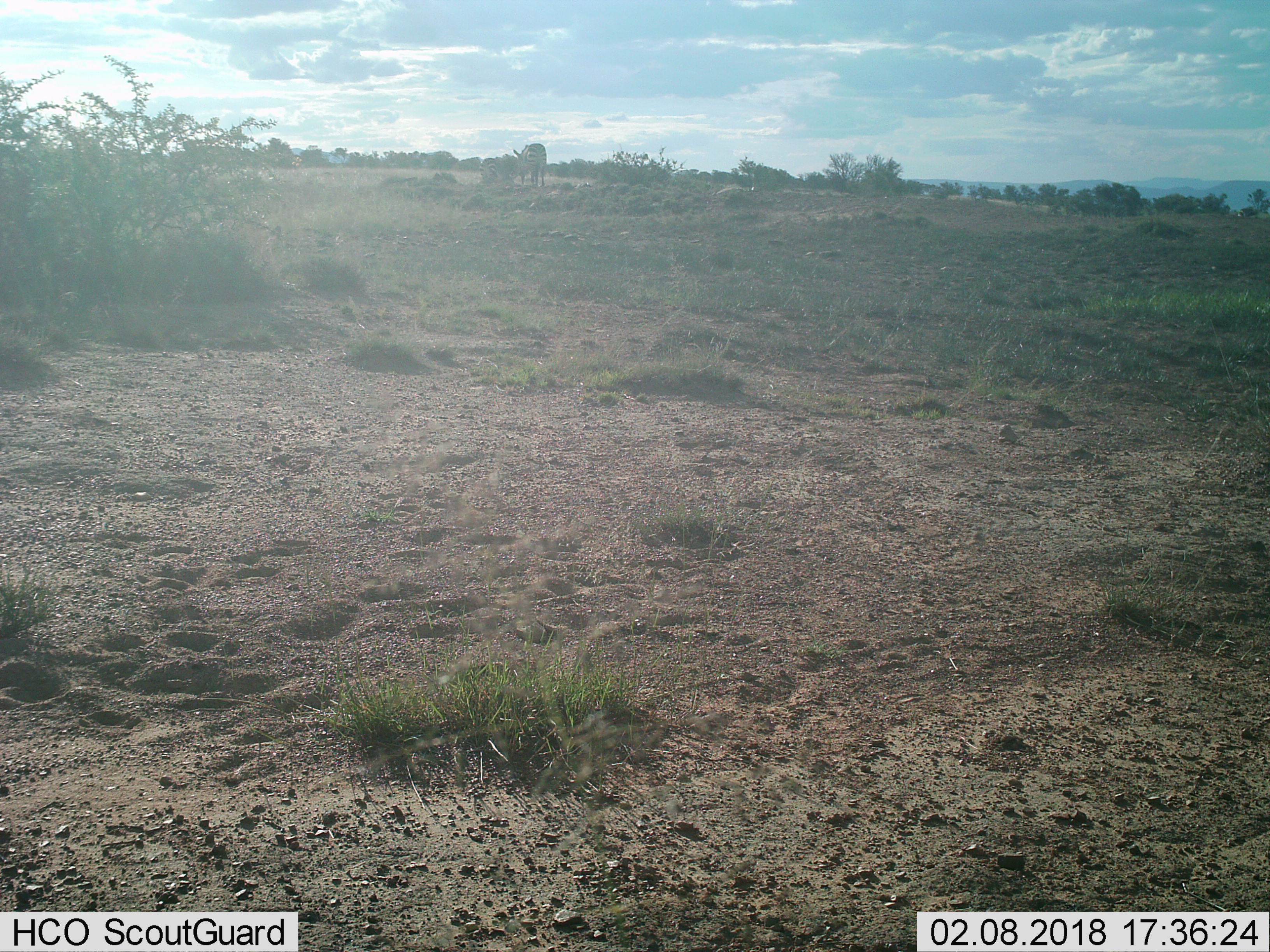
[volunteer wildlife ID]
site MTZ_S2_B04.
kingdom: Animalia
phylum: Chordata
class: Mammalia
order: Perissodactyla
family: Equidae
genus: Equus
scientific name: Equus zebra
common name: mountain zebra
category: zebramountain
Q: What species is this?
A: Zebramountain (mountain zebra) (Equus zebra).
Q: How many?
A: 2.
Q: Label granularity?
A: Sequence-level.